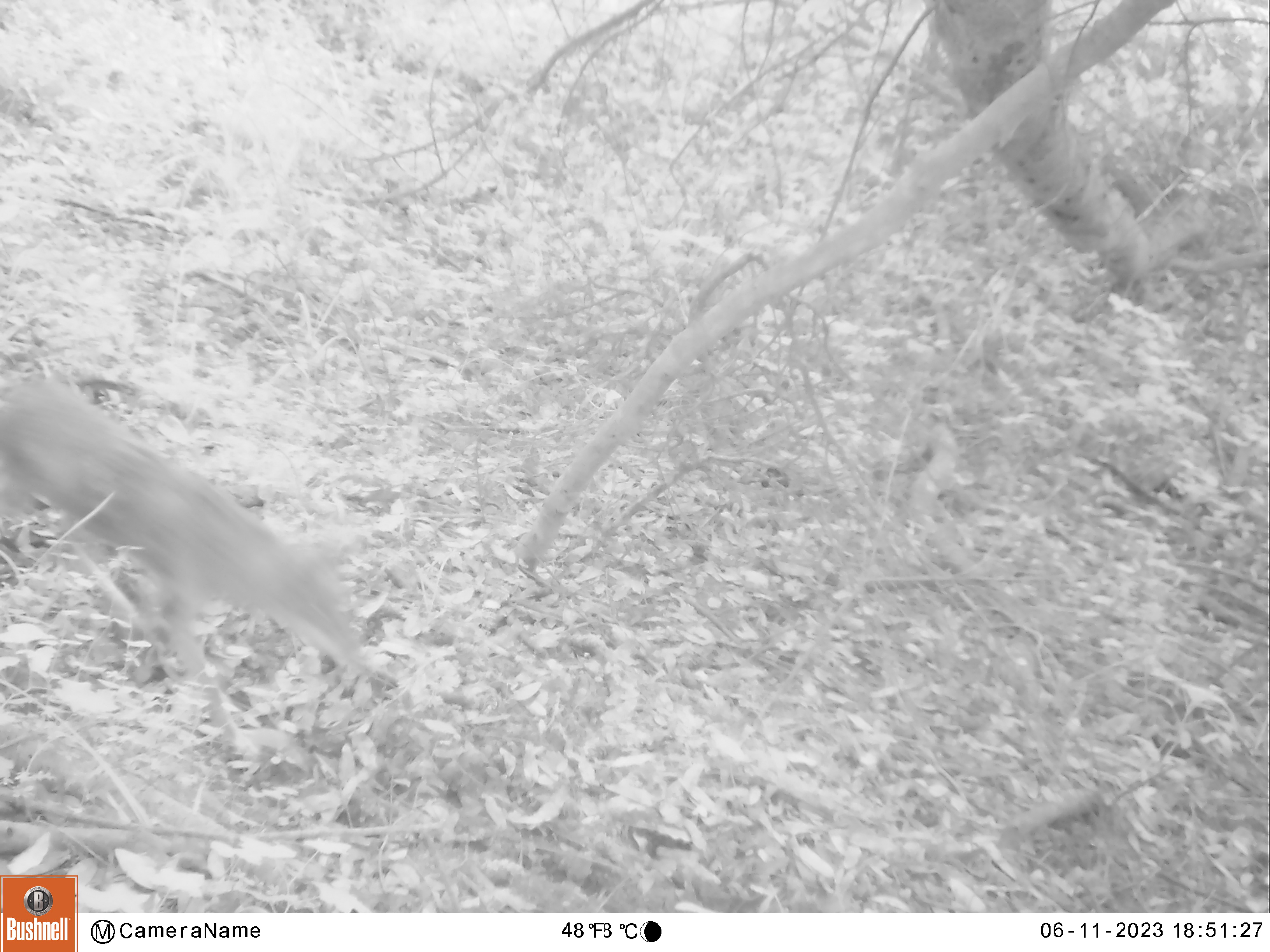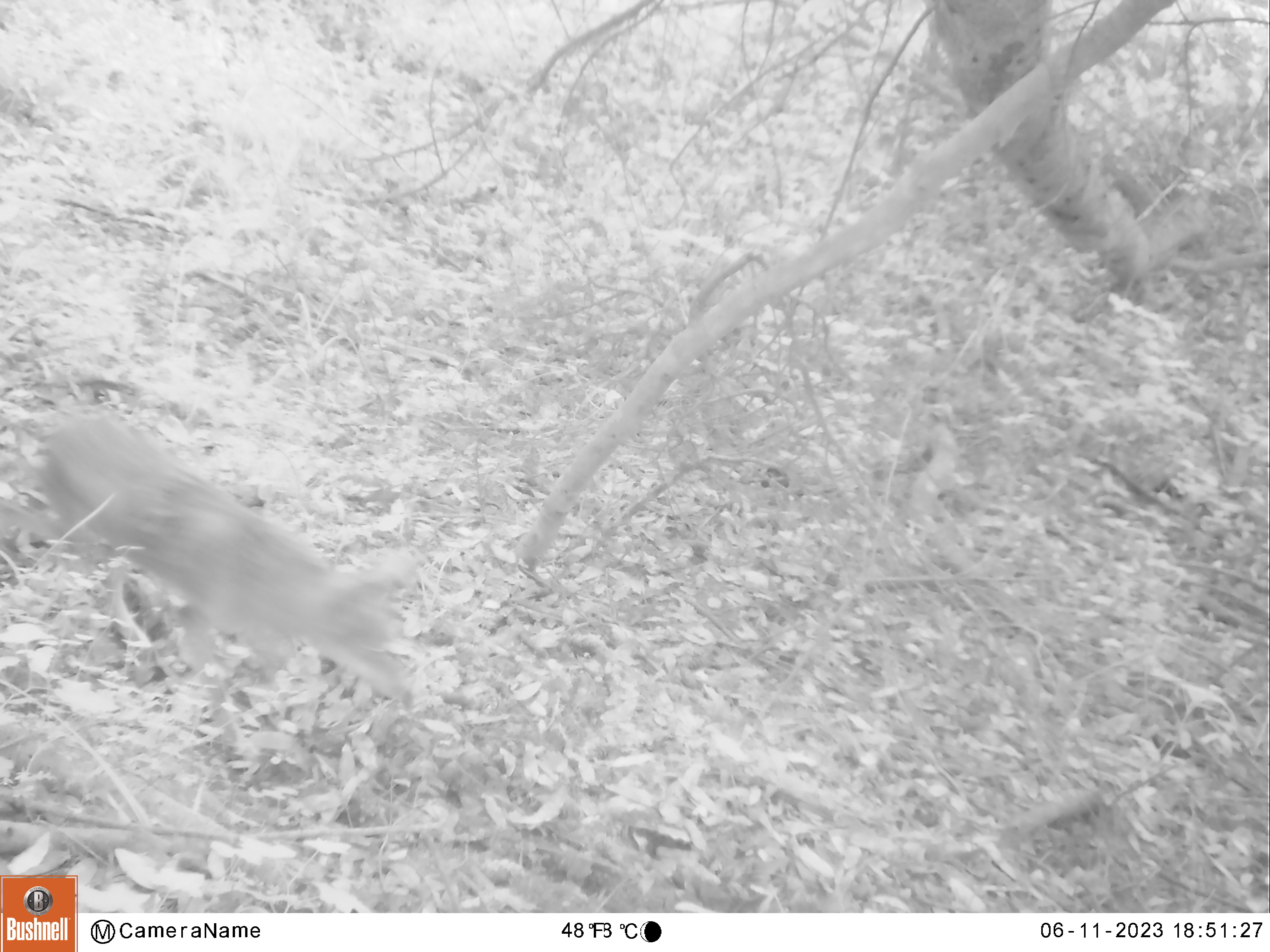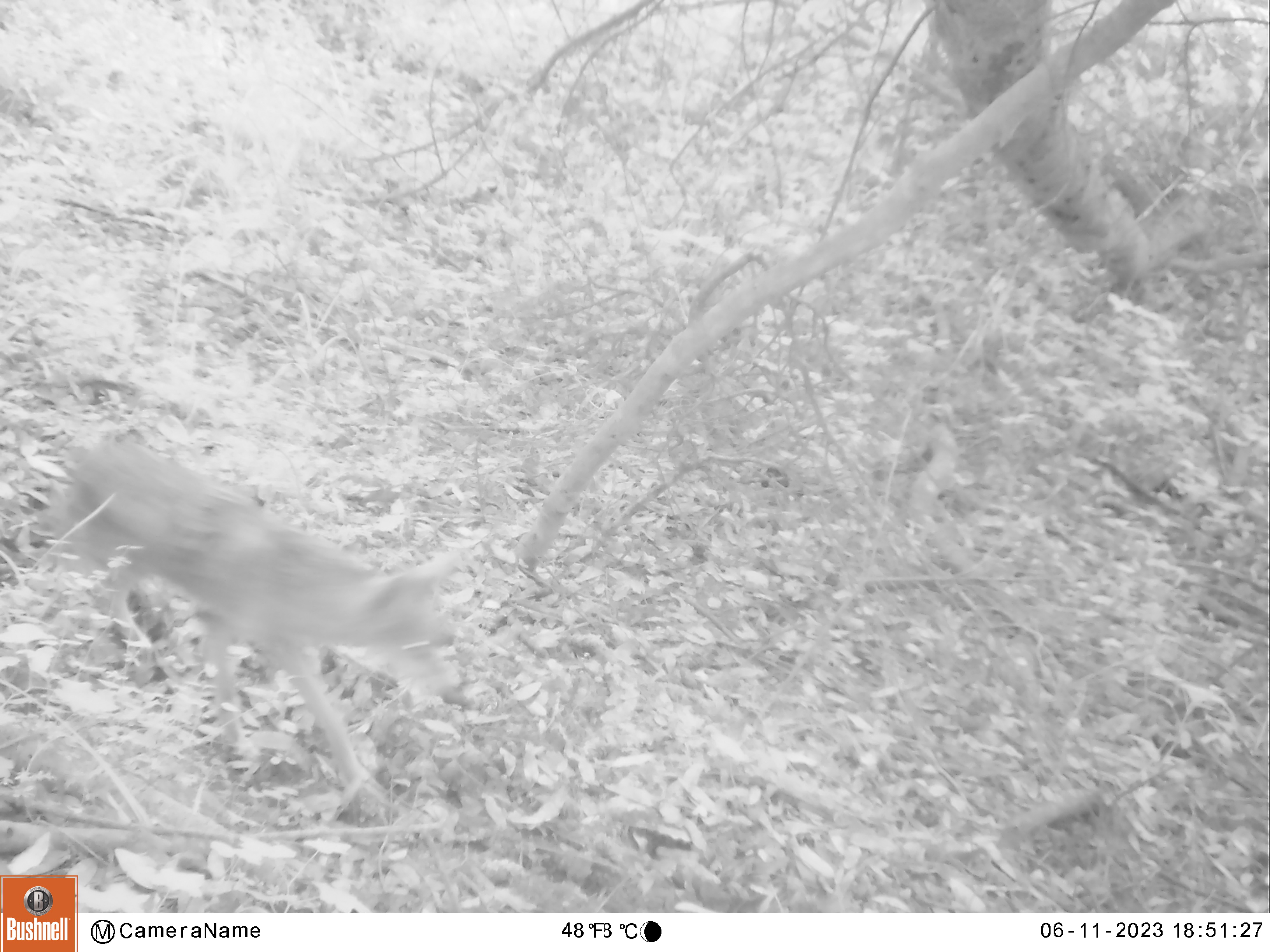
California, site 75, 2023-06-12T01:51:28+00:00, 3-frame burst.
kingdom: Animalia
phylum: Chordata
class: Mammalia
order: Carnivora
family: Canidae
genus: Urocyon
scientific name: Urocyon cinereoargenteus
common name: gray fox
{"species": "gray fox (Urocyon cinereoargenteus)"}